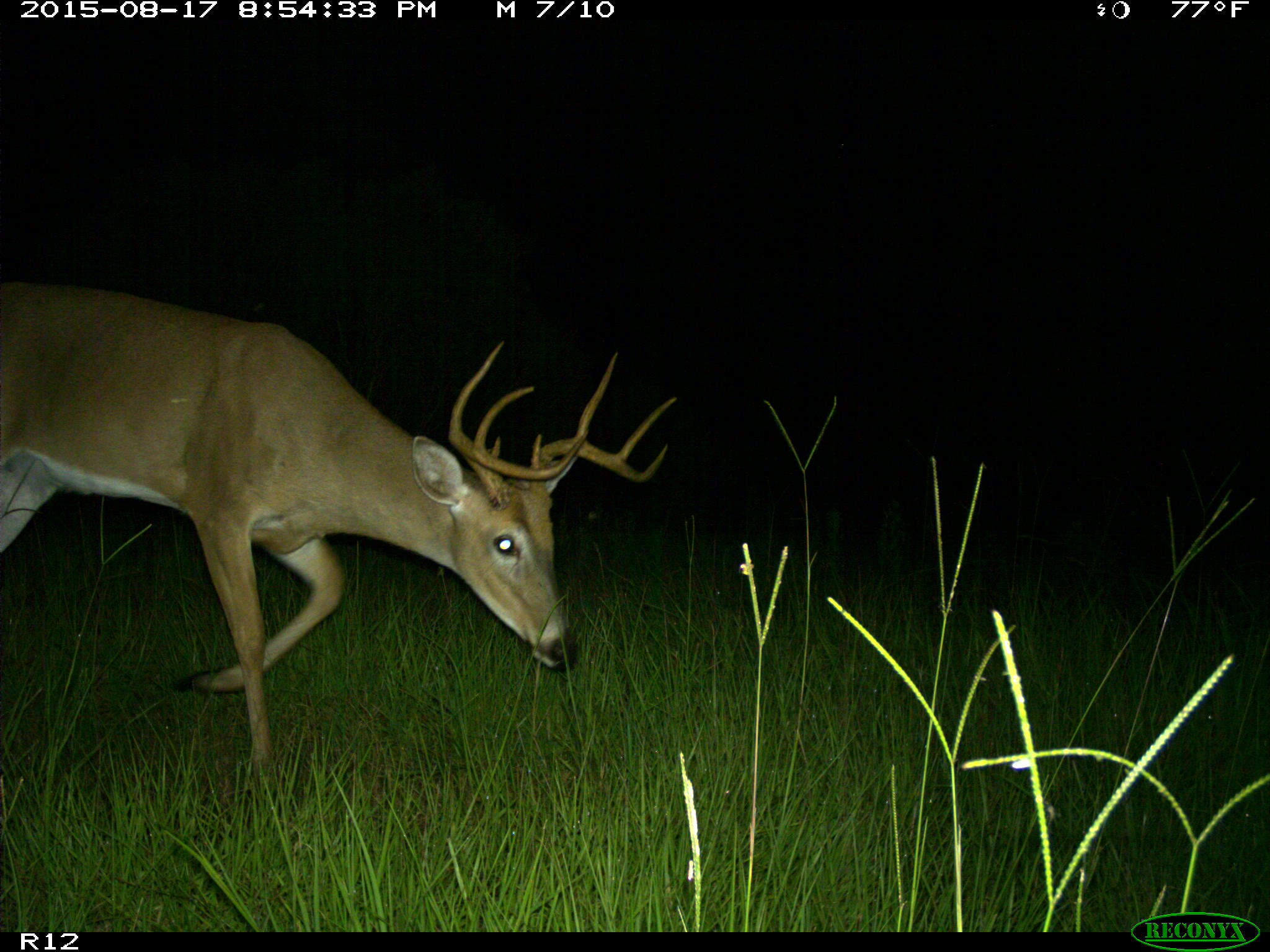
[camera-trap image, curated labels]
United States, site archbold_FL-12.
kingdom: Animalia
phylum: Chordata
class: Mammalia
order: Artiodactyla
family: Cervidae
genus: Odocoileus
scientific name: Odocoileus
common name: deer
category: unidentified deer